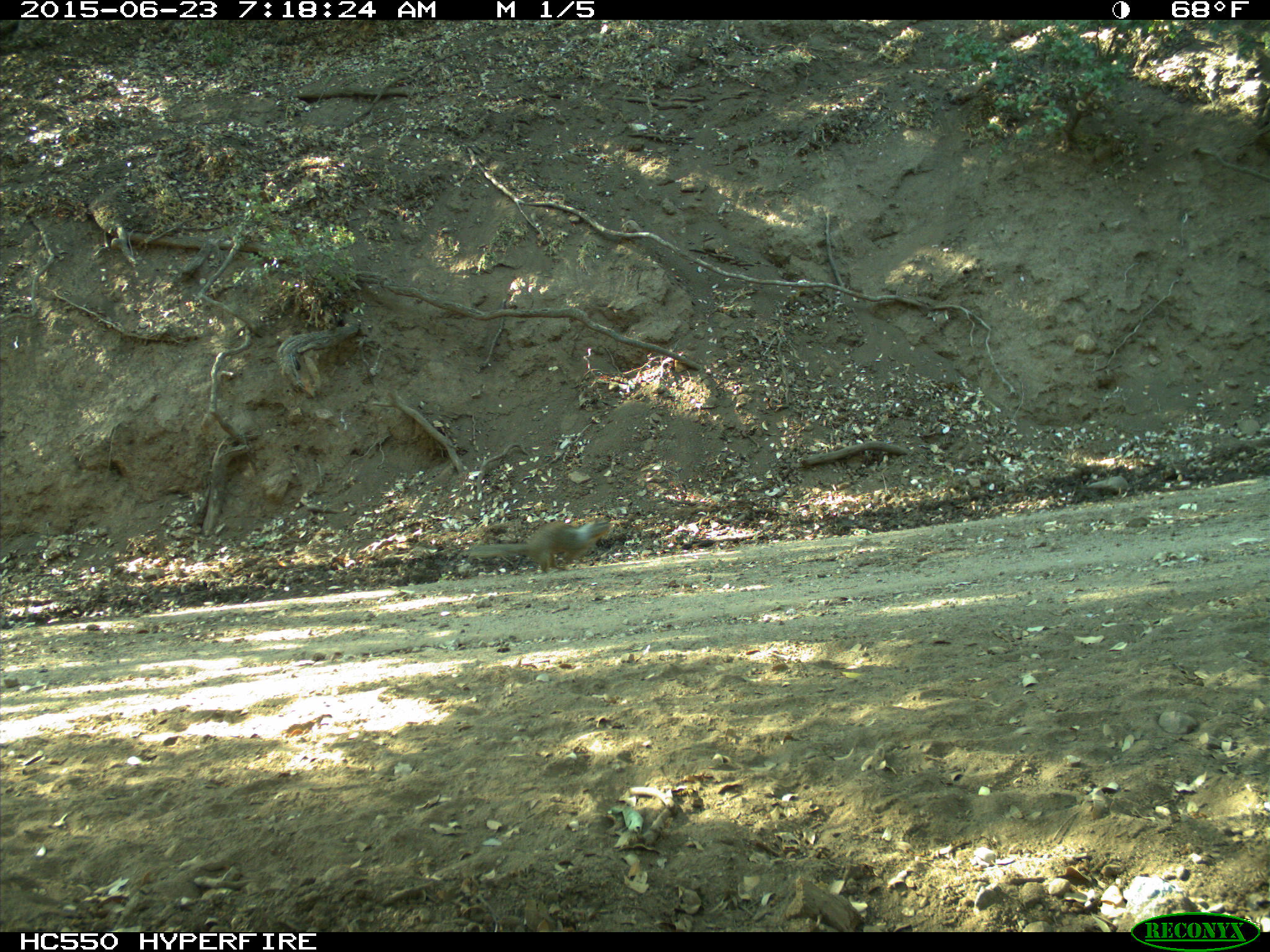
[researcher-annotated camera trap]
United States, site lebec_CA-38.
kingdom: Animalia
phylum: Chordata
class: Mammalia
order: Rodentia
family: Sciuridae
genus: Otospermophilus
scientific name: Otospermophilus beecheyi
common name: california ground squirrel